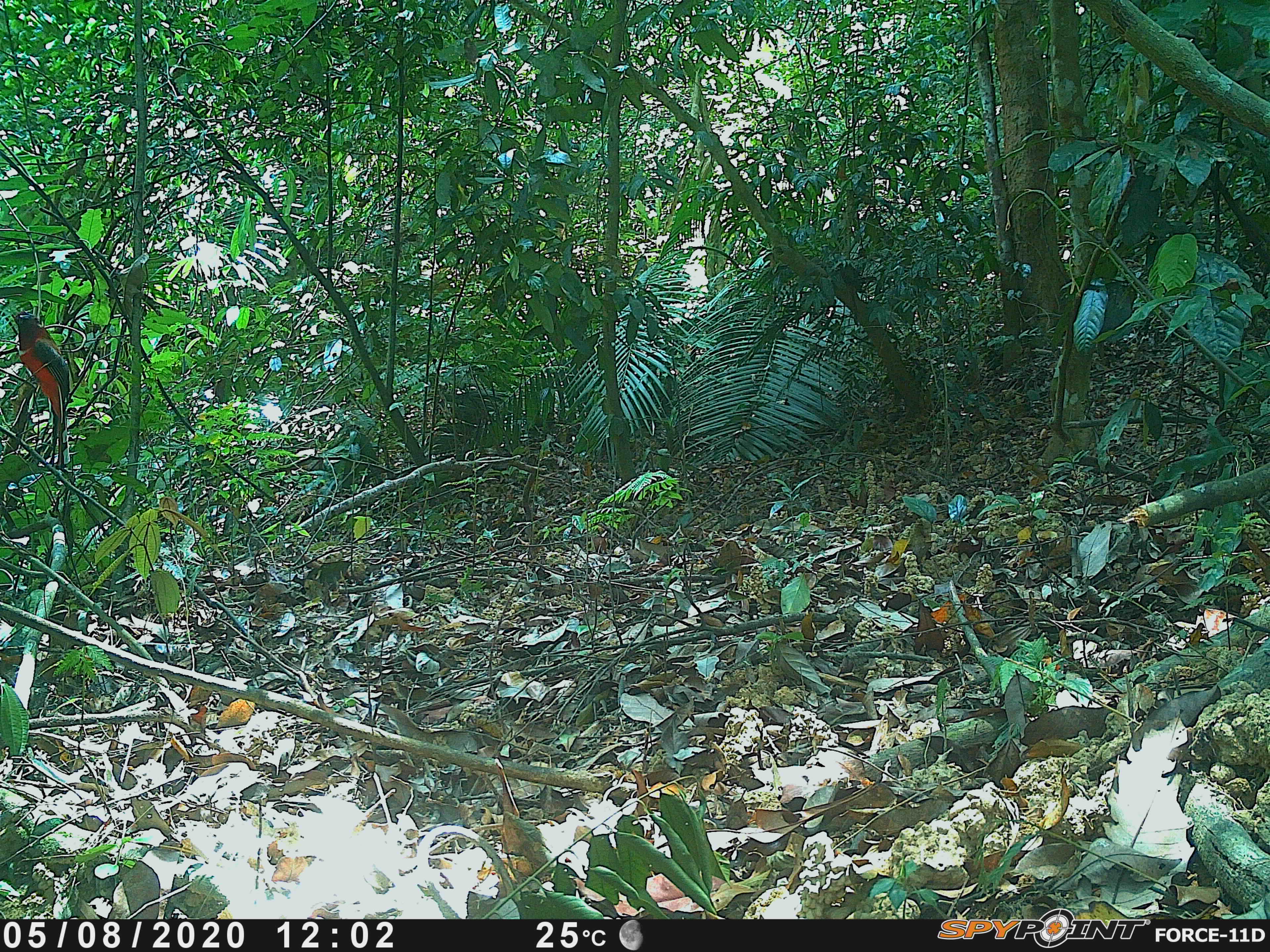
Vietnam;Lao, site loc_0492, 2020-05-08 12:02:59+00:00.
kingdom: Animalia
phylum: Chordata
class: Aves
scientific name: Aves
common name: bird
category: unidentified bird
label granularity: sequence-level